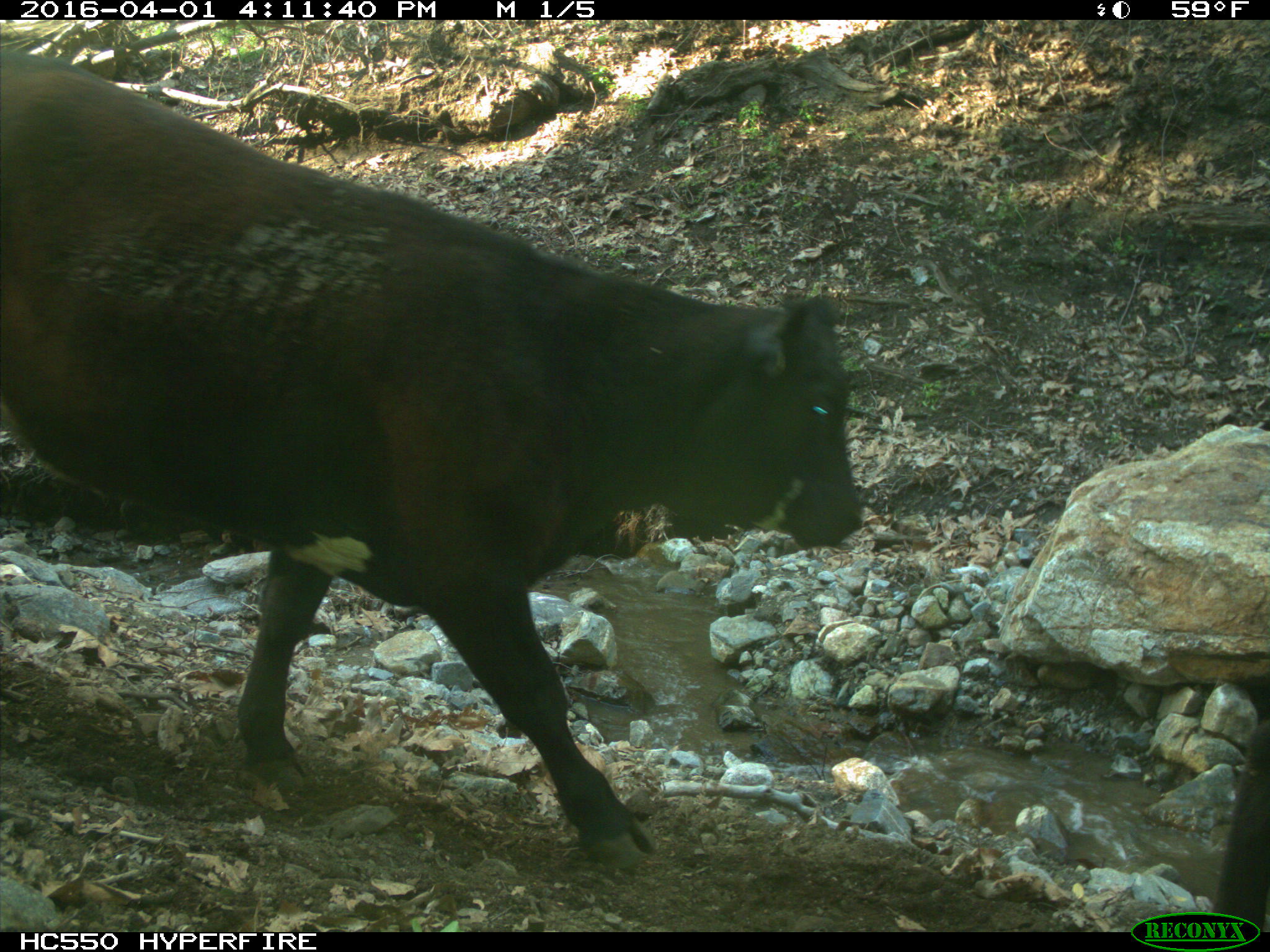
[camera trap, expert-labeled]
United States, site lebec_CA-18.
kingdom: Animalia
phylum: Chordata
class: Mammalia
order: Artiodactyla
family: Bovidae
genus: Bos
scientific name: Bos taurus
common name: domestic cow